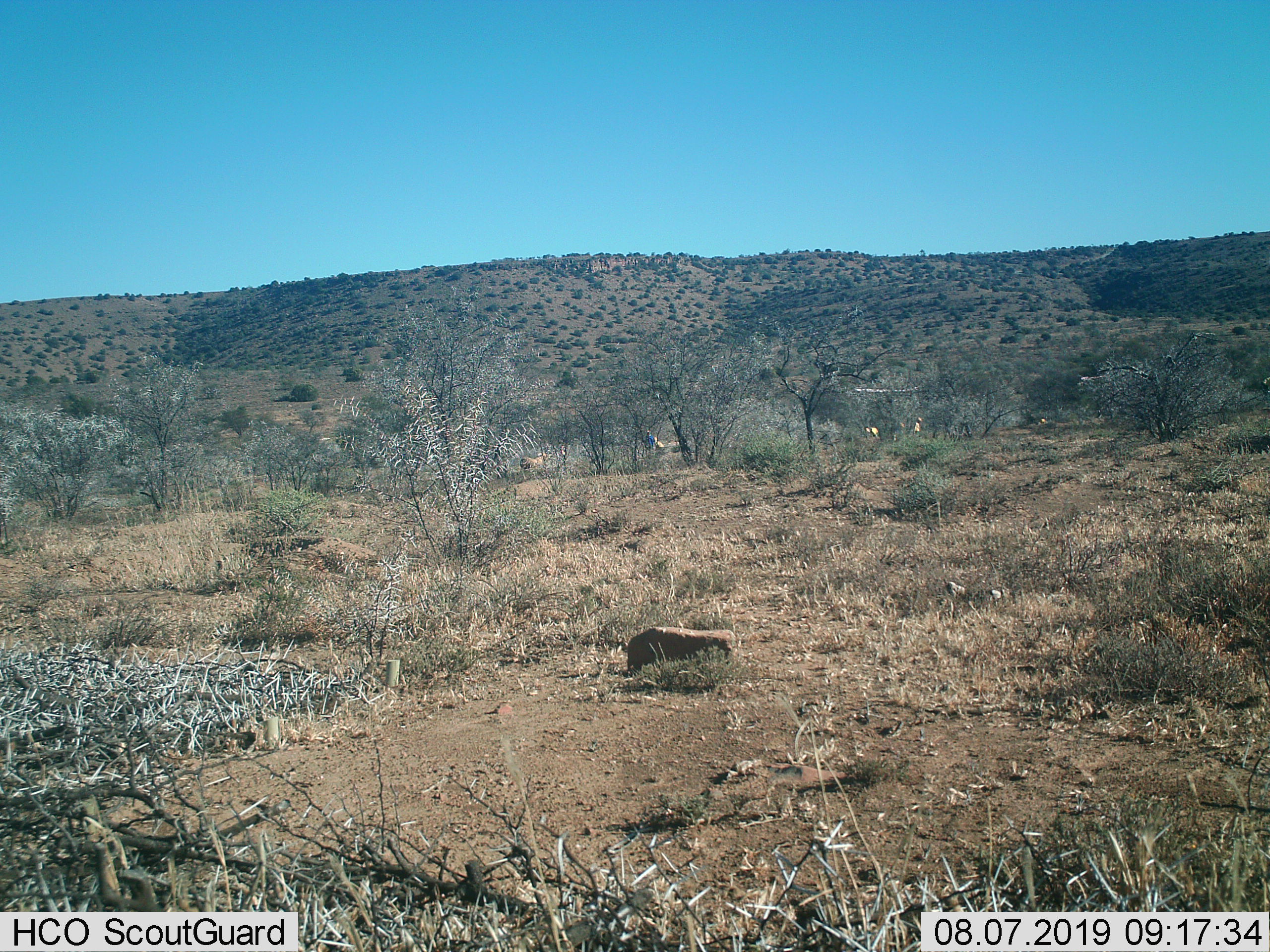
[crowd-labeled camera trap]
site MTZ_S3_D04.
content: unidentified animal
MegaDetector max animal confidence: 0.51